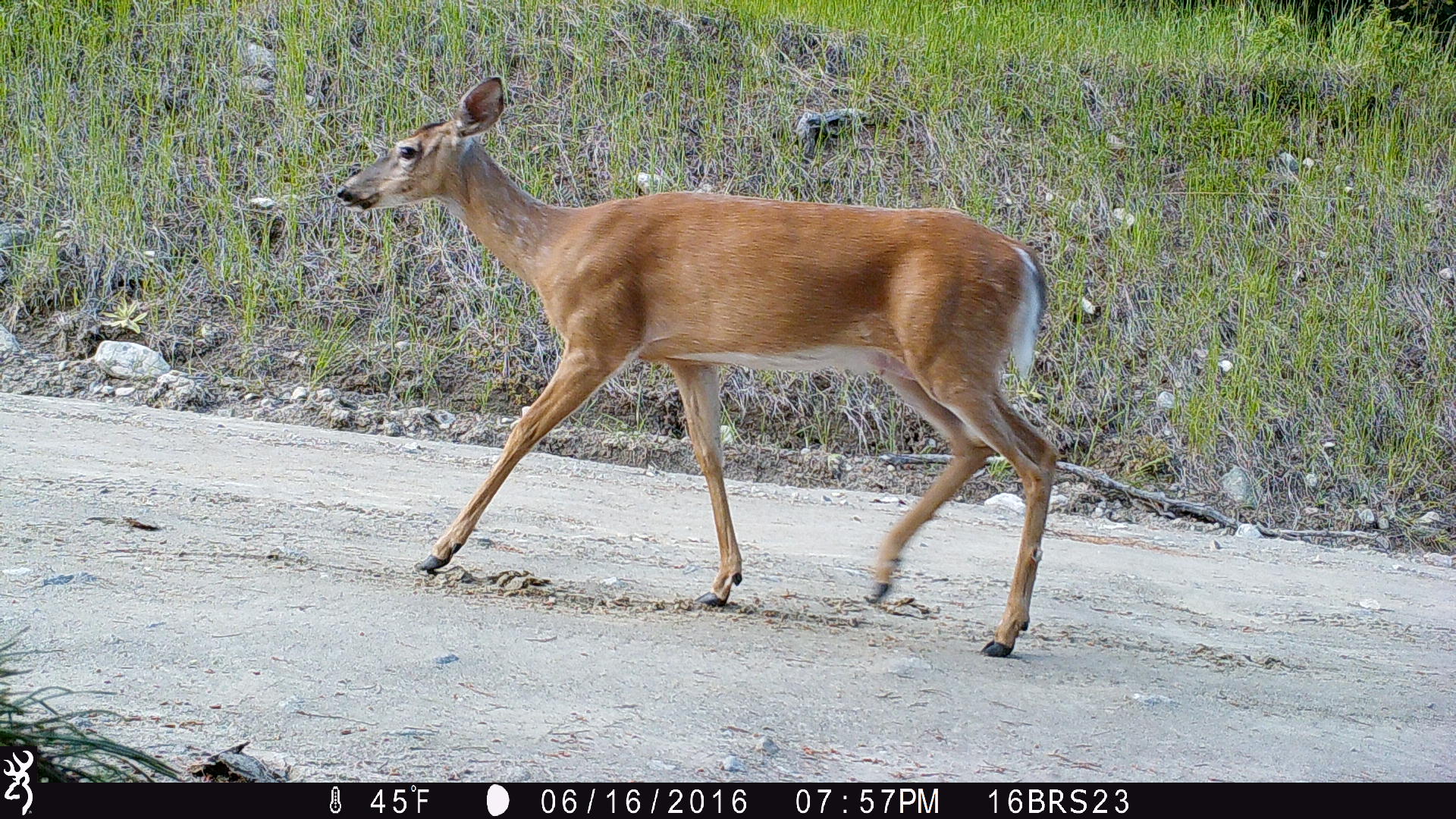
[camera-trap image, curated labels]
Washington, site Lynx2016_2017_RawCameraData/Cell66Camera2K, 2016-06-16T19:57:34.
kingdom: Animalia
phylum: Chordata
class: Mammalia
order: Artiodactyla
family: Cervidae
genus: Odocoileus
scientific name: Odocoileus virginianus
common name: white-tailed deer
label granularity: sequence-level